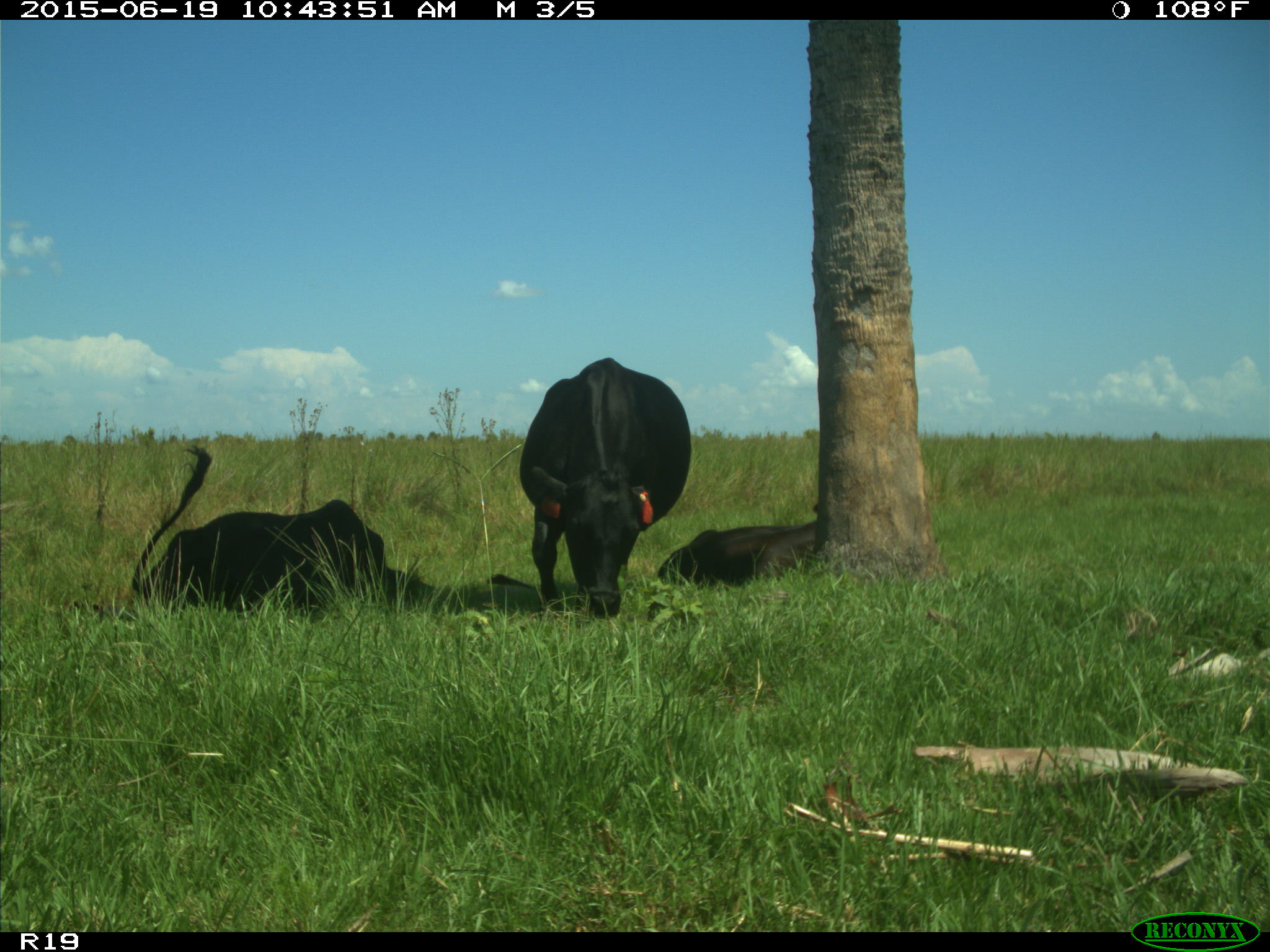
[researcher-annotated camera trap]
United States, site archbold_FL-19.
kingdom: Animalia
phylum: Chordata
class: Mammalia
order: Artiodactyla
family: Bovidae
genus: Bos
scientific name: Bos taurus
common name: domestic cow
Bos taurus (domestic cow).